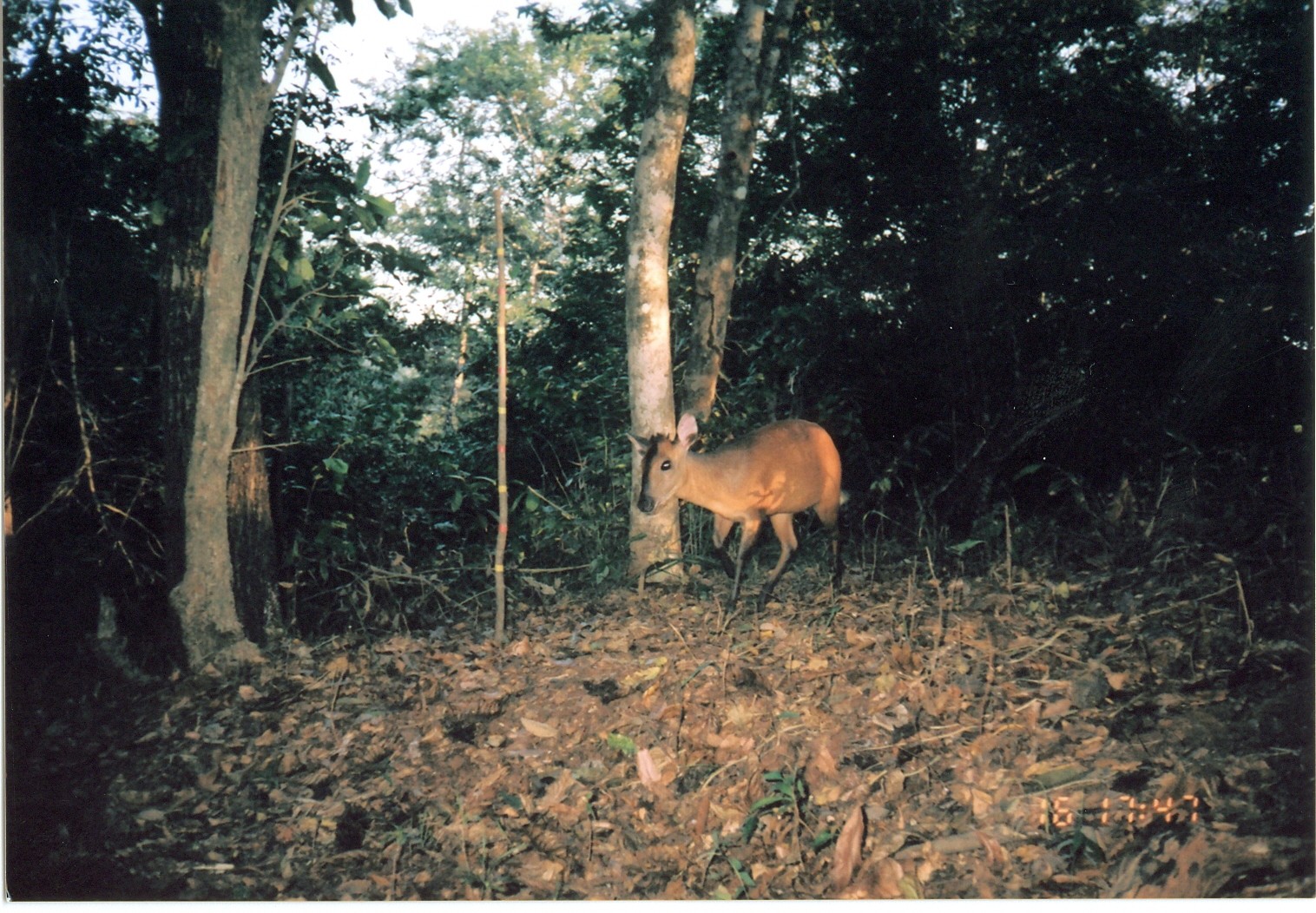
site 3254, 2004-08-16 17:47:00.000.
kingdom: Animalia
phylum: Chordata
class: Mammalia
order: Artiodactyla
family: Bovidae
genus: Cephalophus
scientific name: Cephalophus harveyi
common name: harvey's duiker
Cephalophus harveyi (harvey's duiker), count 1.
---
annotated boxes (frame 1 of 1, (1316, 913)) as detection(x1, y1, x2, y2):
cephalophus harveyi: detection(621, 415, 848, 618)